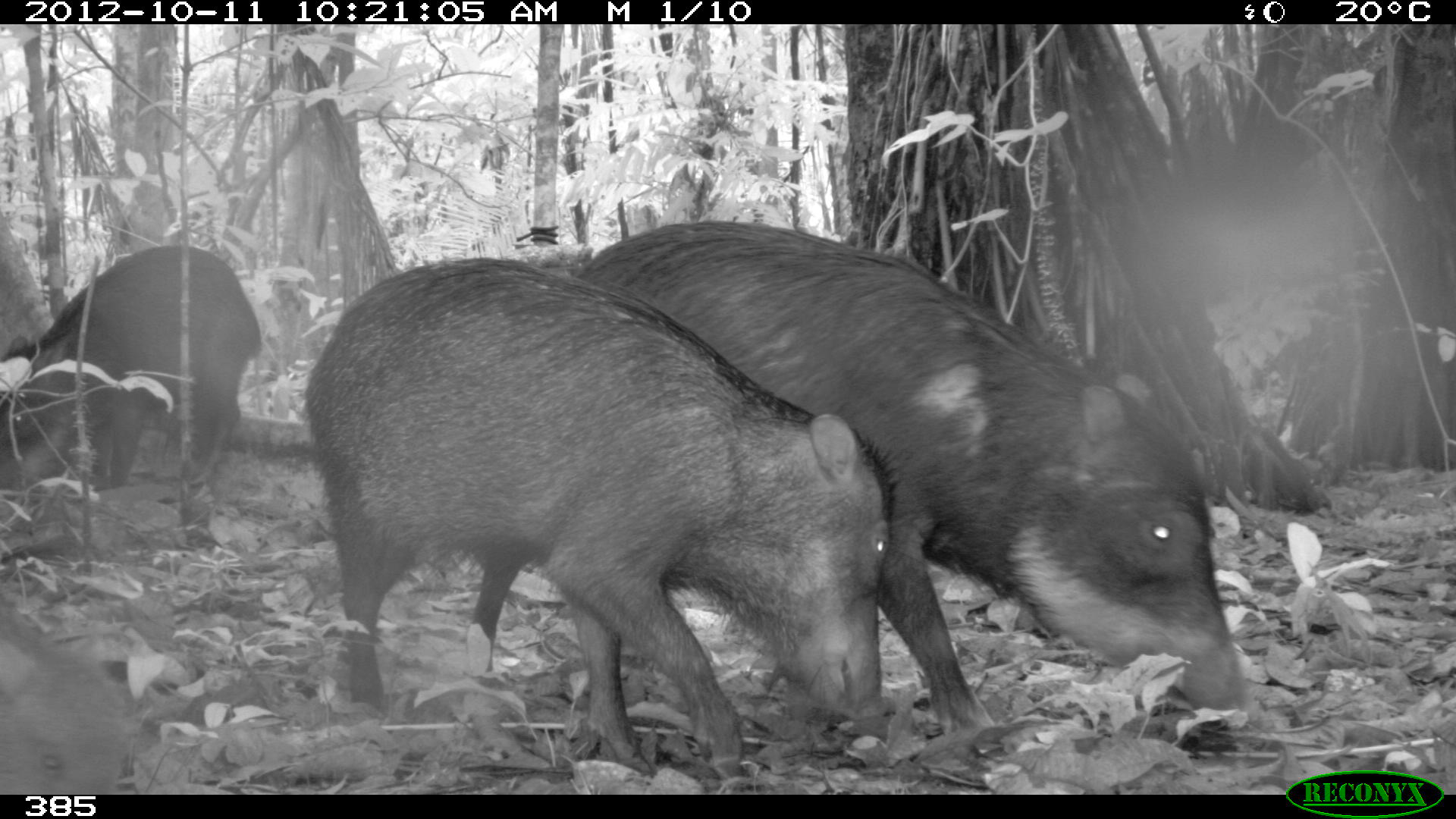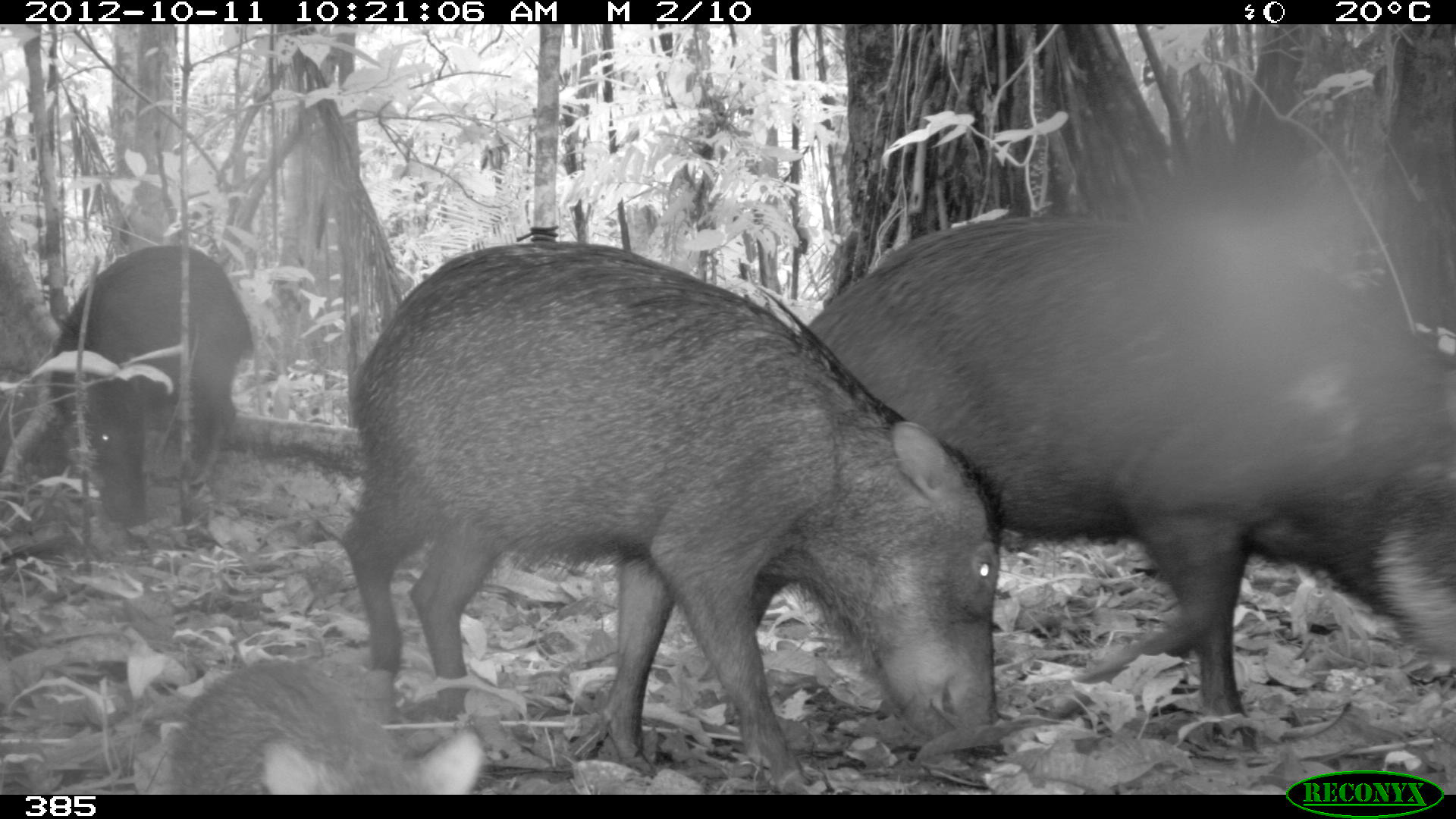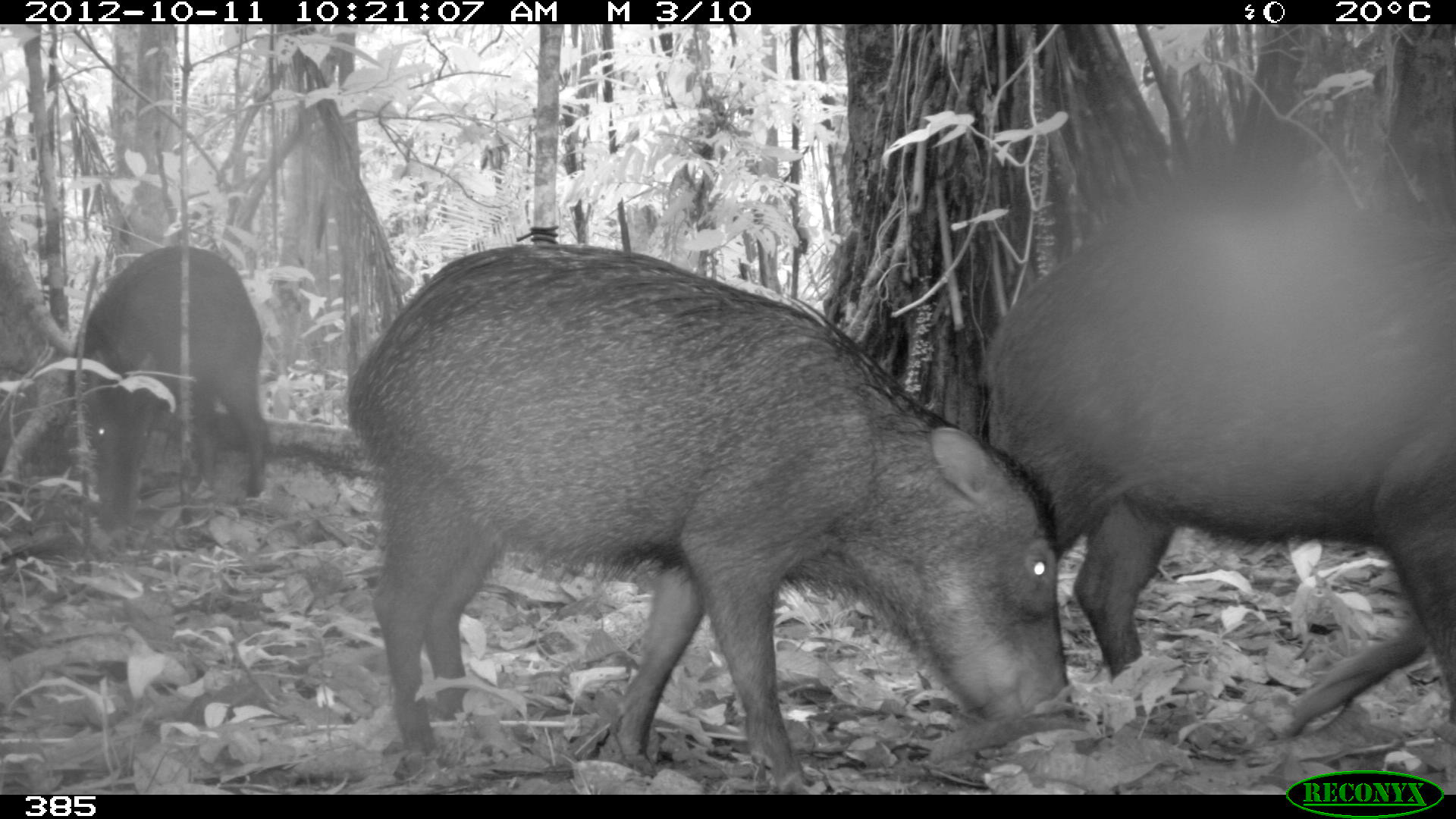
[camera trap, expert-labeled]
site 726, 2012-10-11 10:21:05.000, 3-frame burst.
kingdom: Animalia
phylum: Chordata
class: Mammalia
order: Artiodactyla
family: Tayassuidae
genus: Tayassu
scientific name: Tayassu pecari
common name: white-lipped peccary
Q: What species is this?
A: Tayassu pecari (white-lipped peccary).